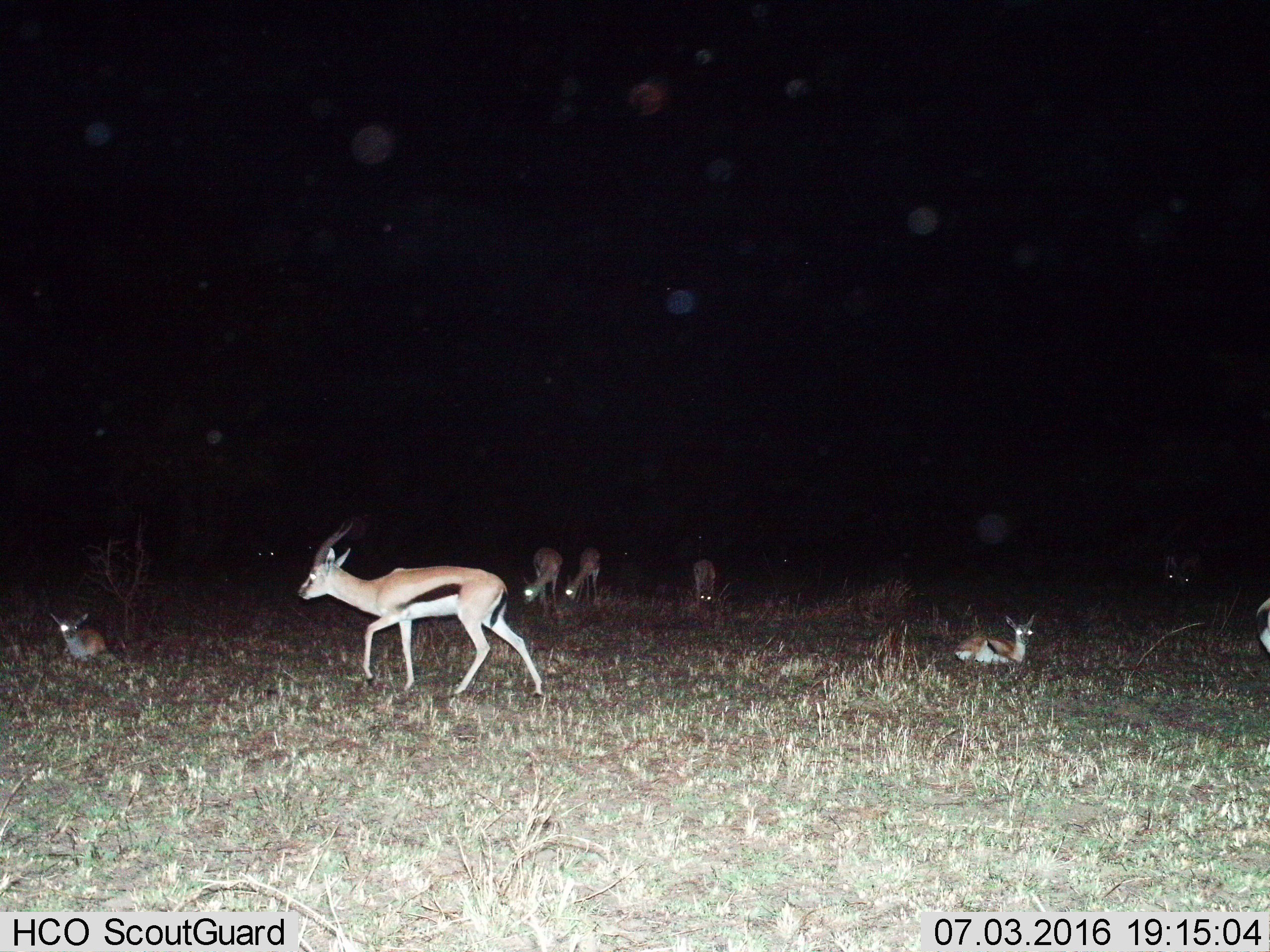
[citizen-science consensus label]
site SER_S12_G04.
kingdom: Animalia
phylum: Chordata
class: Mammalia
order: Artiodactyla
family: Bovidae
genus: Eudorcas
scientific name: Eudorcas thomsonii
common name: thomson's gazelle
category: gazellethomsons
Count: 9.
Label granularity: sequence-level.